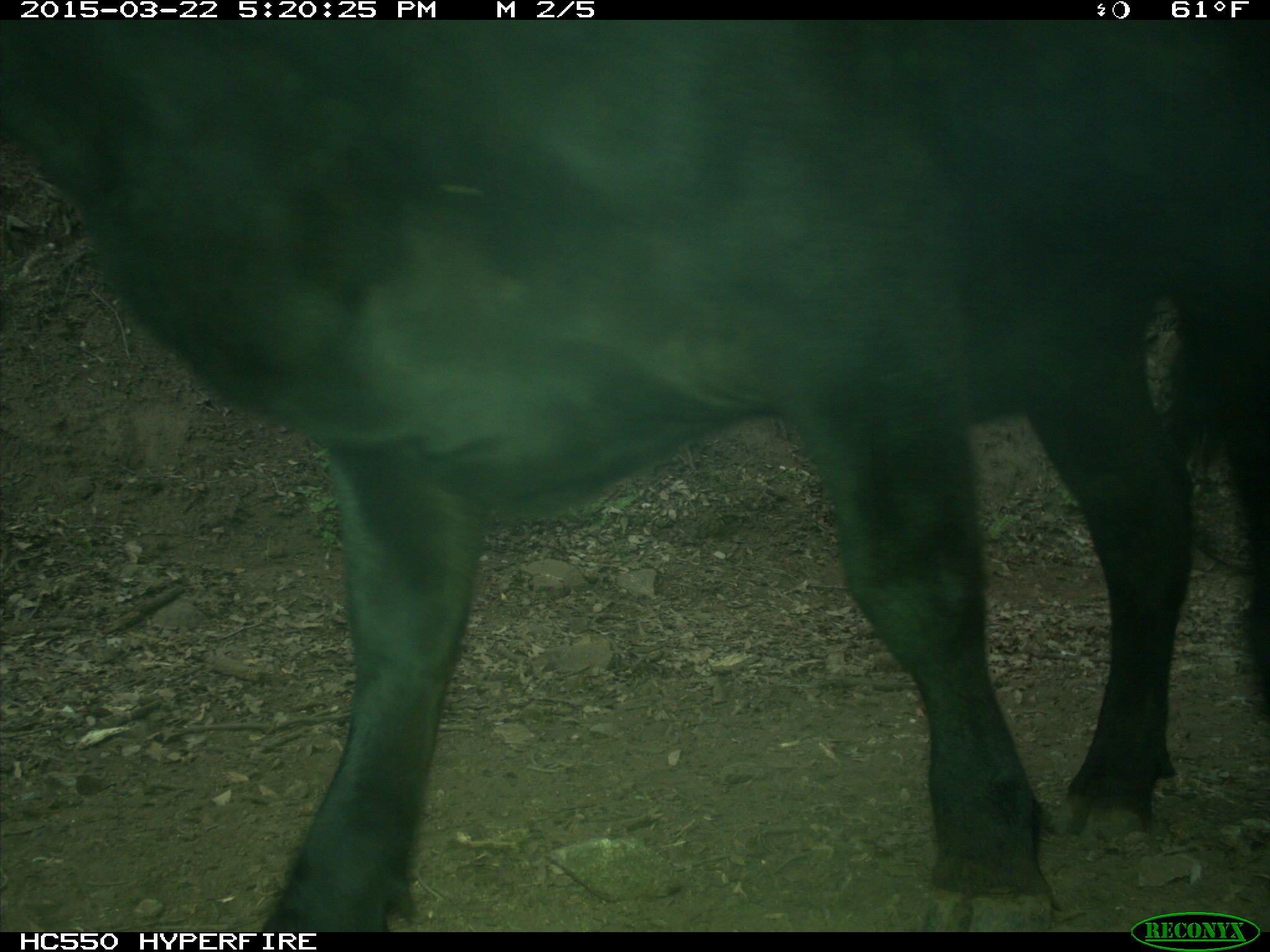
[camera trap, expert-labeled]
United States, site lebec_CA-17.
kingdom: Animalia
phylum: Chordata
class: Mammalia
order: Artiodactyla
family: Bovidae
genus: Bos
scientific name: Bos taurus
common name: domestic cow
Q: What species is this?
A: Bos taurus (domestic cow).